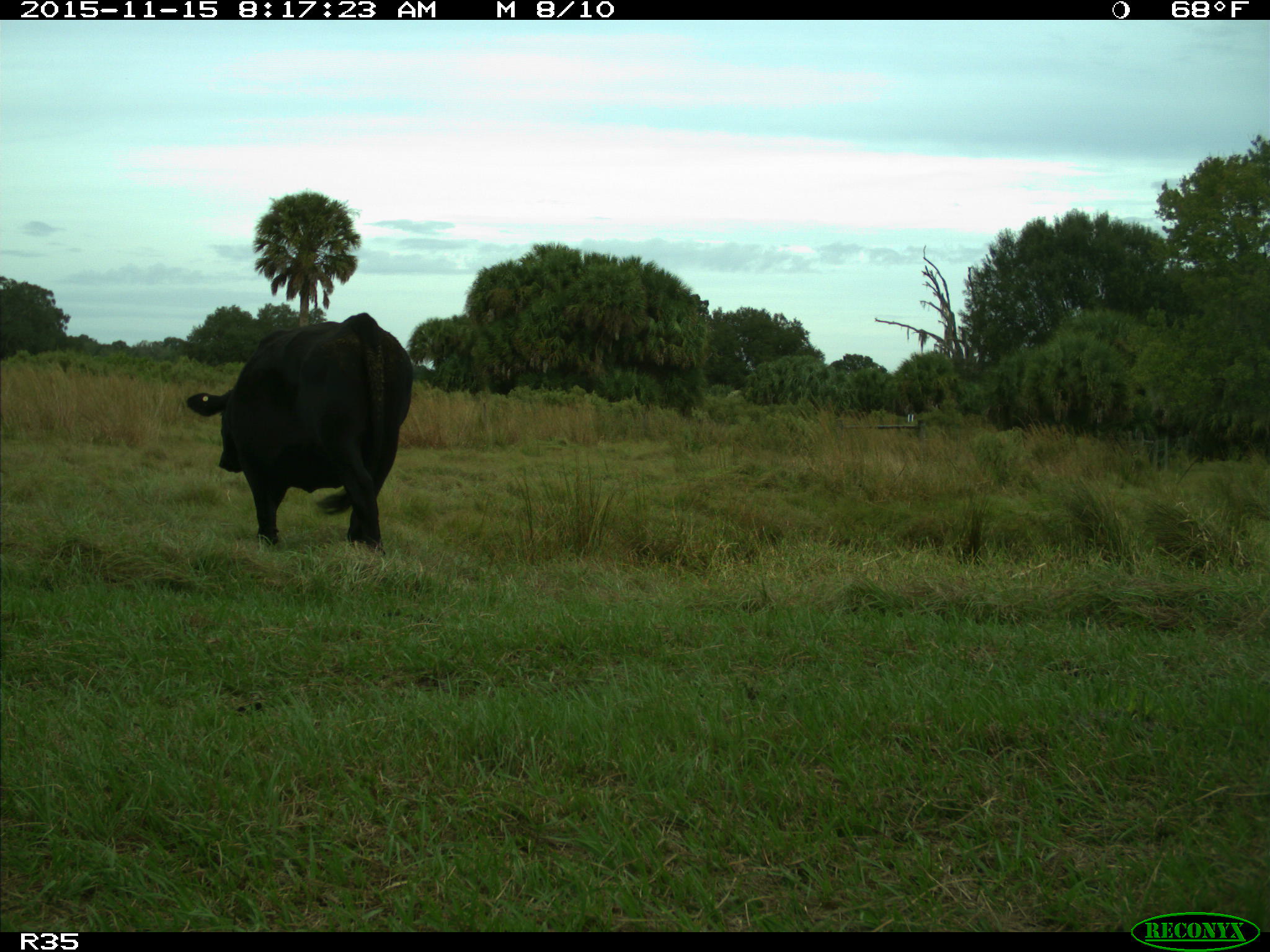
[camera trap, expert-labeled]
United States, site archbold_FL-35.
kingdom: Animalia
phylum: Chordata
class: Mammalia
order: Artiodactyla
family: Bovidae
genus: Bos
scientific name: Bos taurus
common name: domestic cow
Bos taurus (domestic cow).